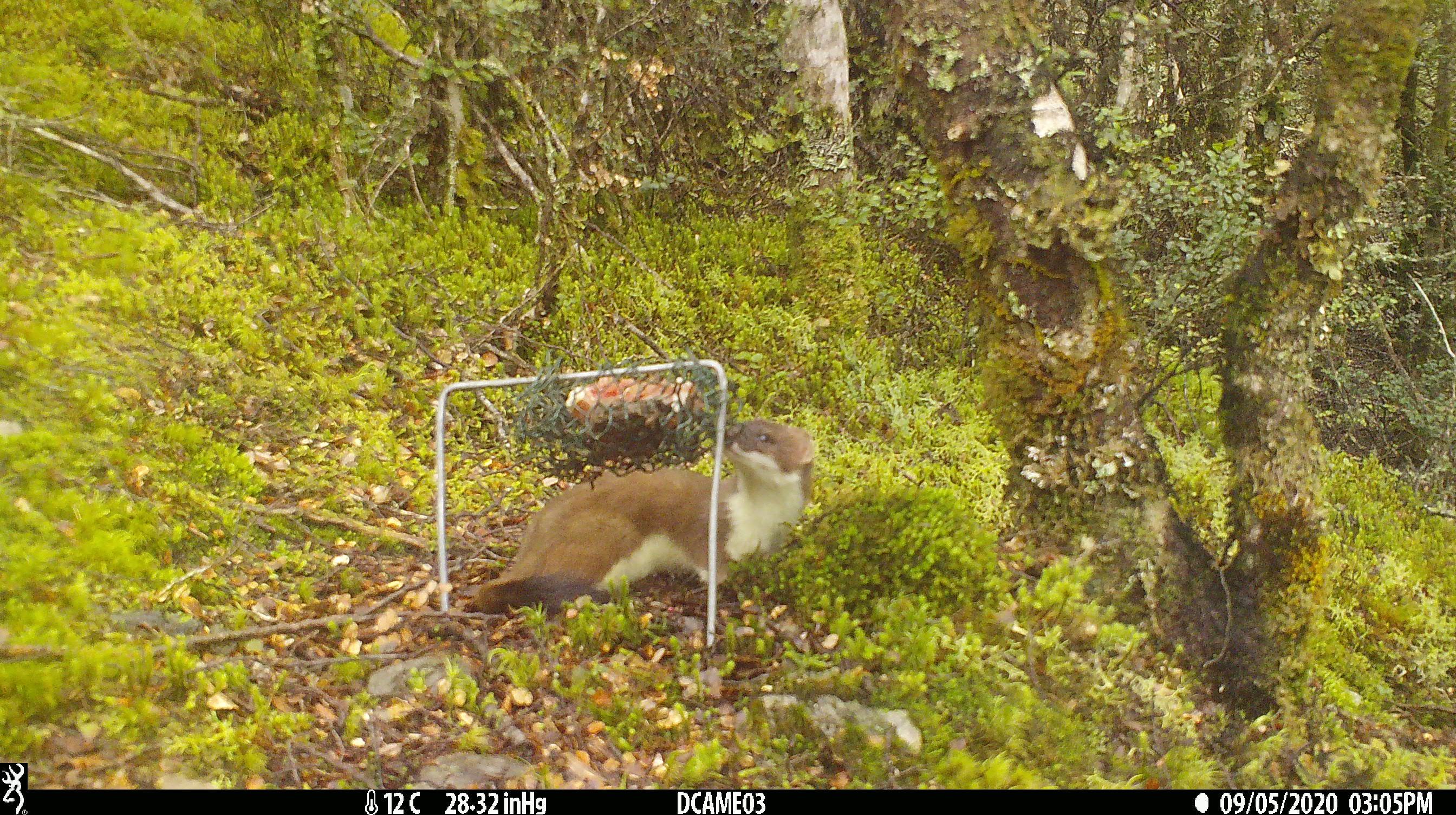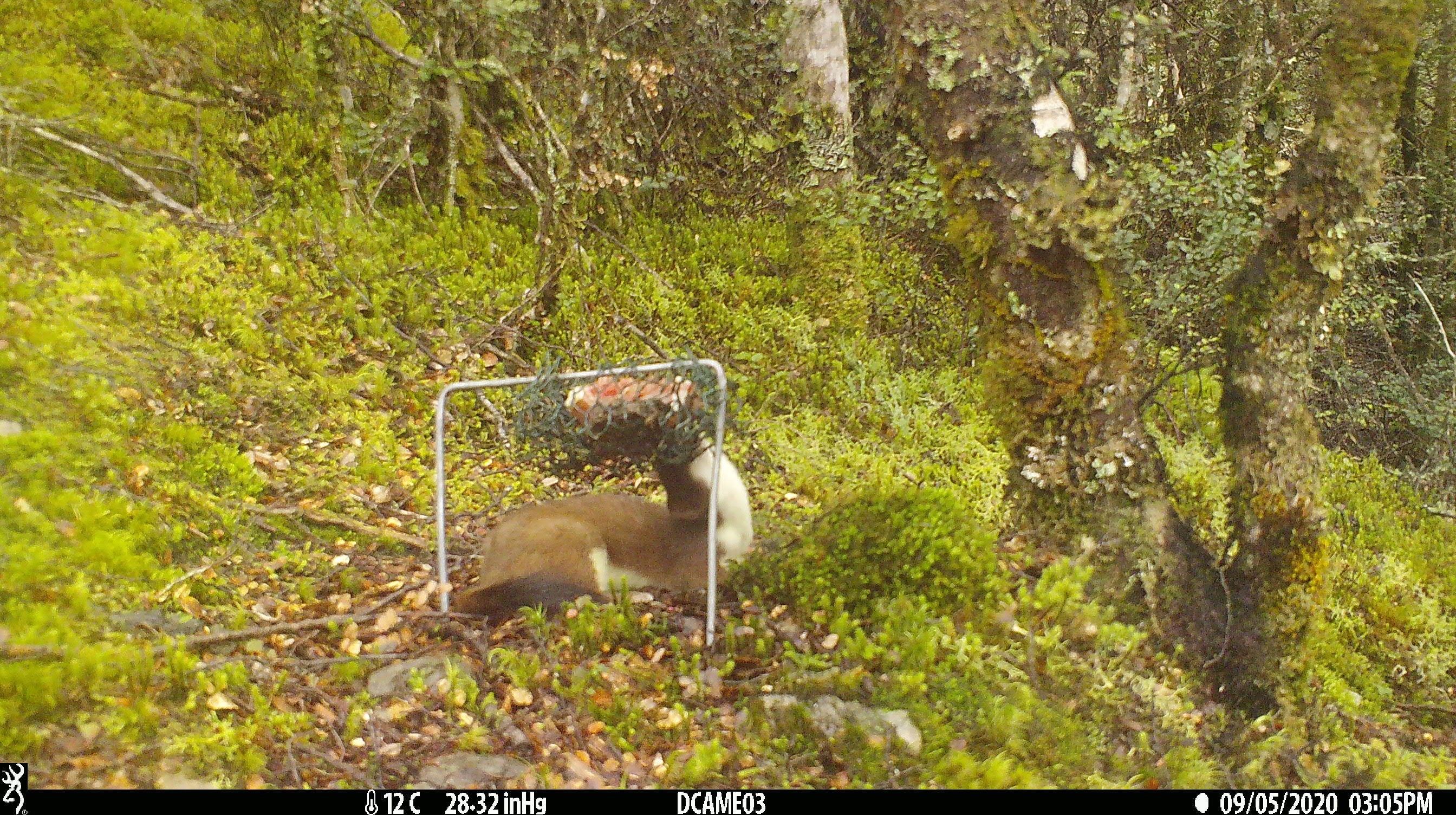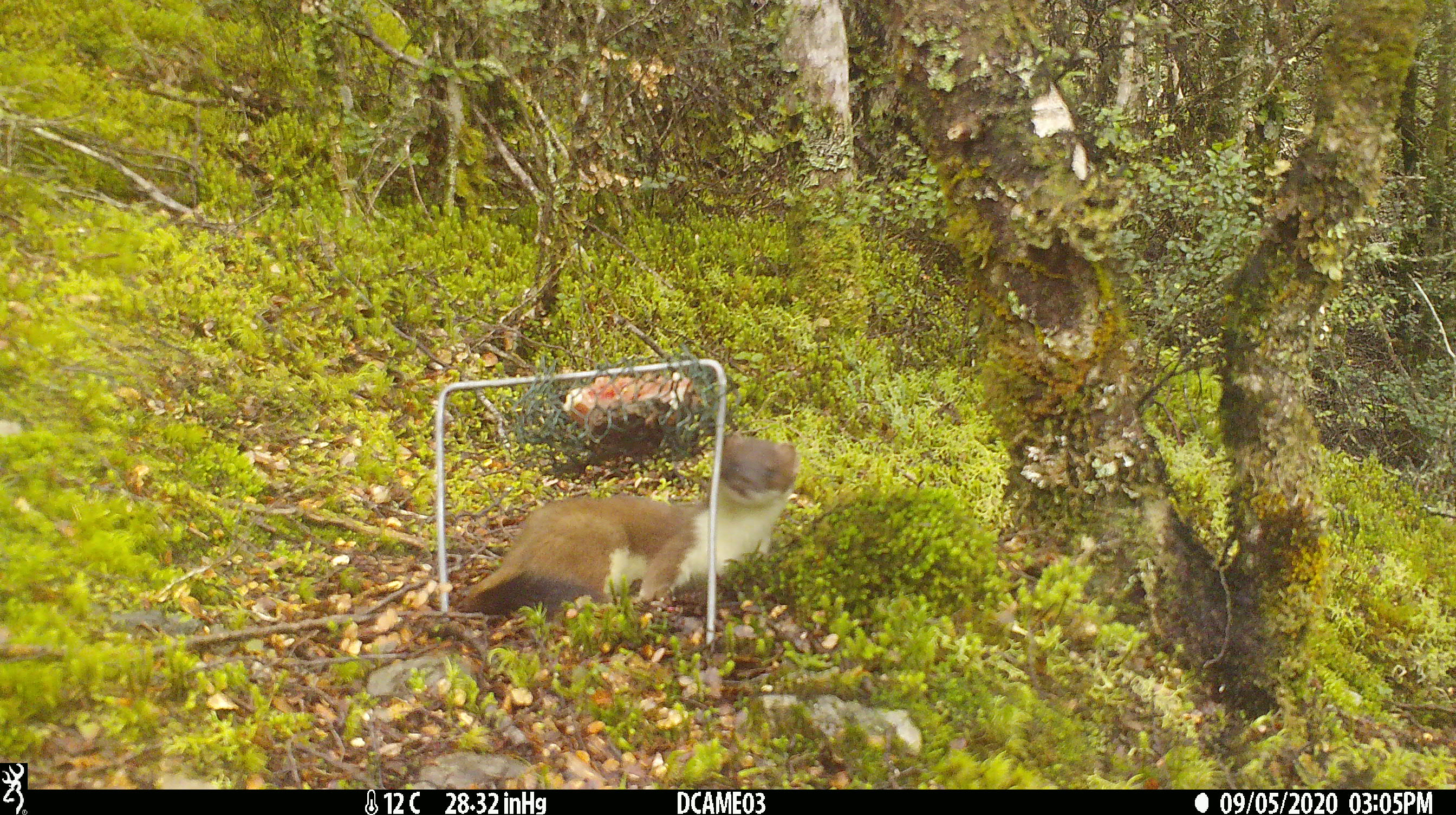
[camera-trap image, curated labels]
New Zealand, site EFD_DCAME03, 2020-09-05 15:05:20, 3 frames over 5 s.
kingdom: Animalia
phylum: Chordata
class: Mammalia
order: Carnivora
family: Mustelidae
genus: Mustela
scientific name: Mustela erminea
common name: stoat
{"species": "stoat (Mustela erminea)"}